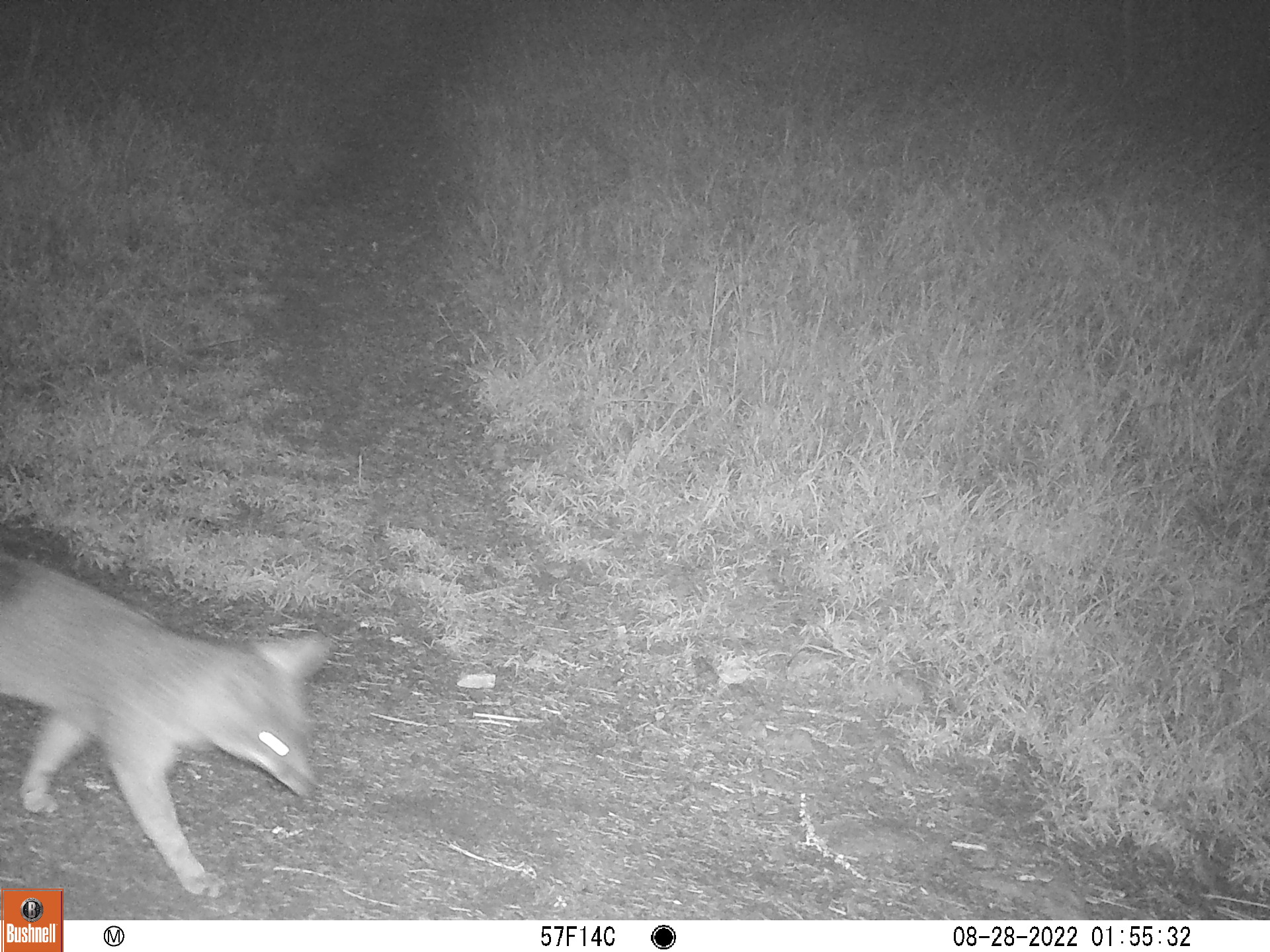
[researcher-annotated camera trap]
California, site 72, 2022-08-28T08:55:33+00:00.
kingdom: Animalia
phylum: Chordata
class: Mammalia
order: Carnivora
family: Canidae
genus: Urocyon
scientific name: Urocyon cinereoargenteus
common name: gray fox